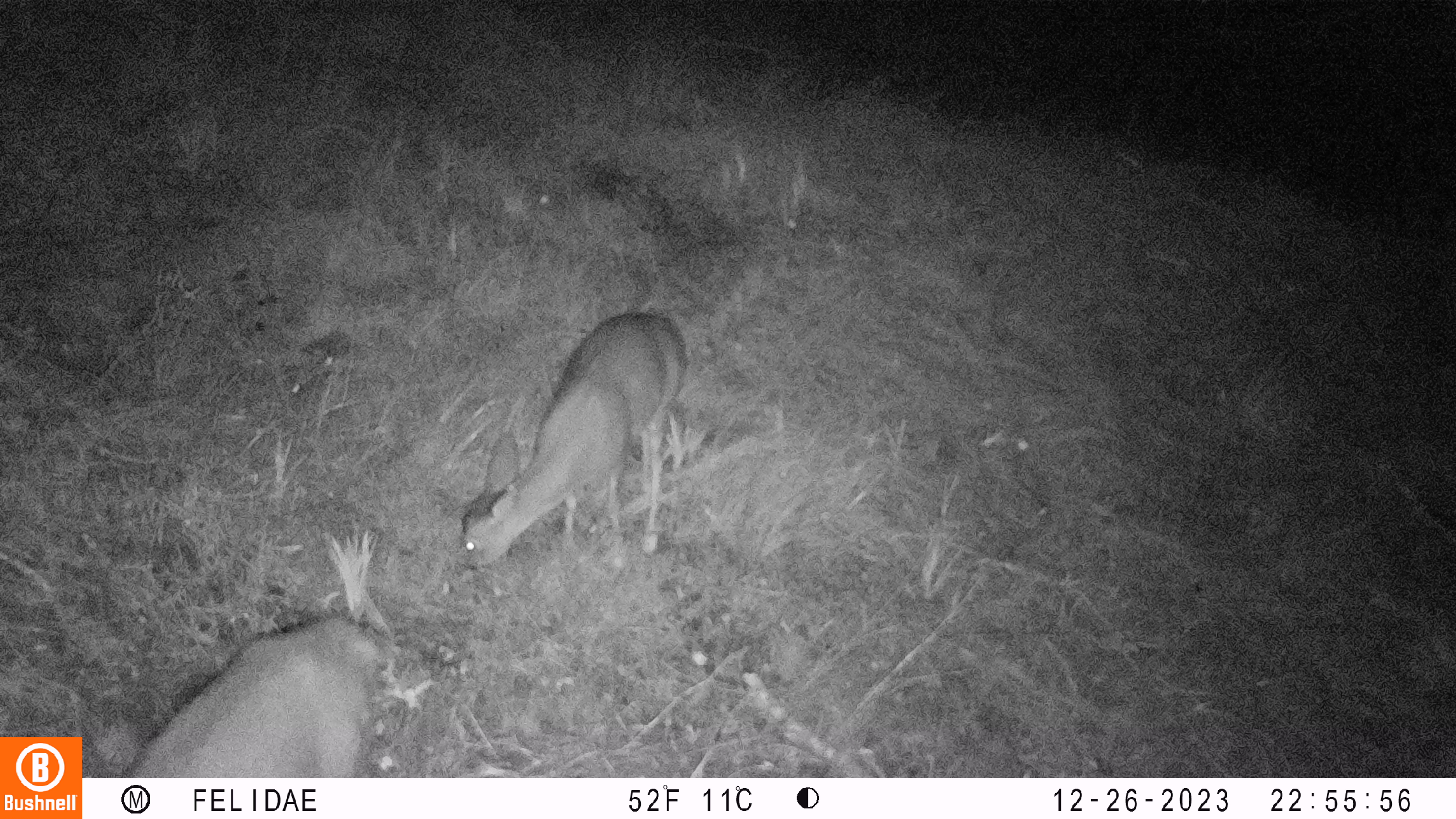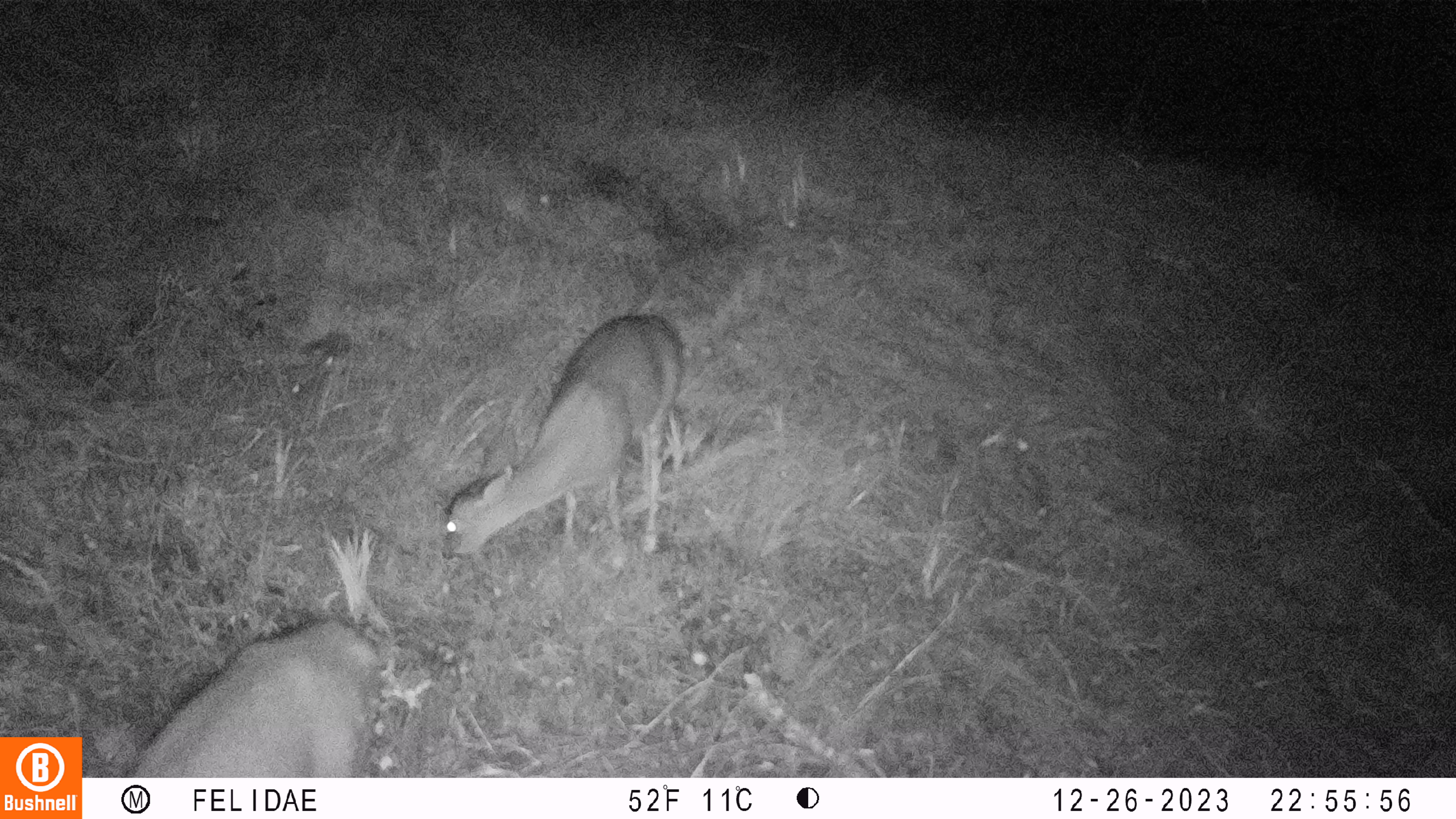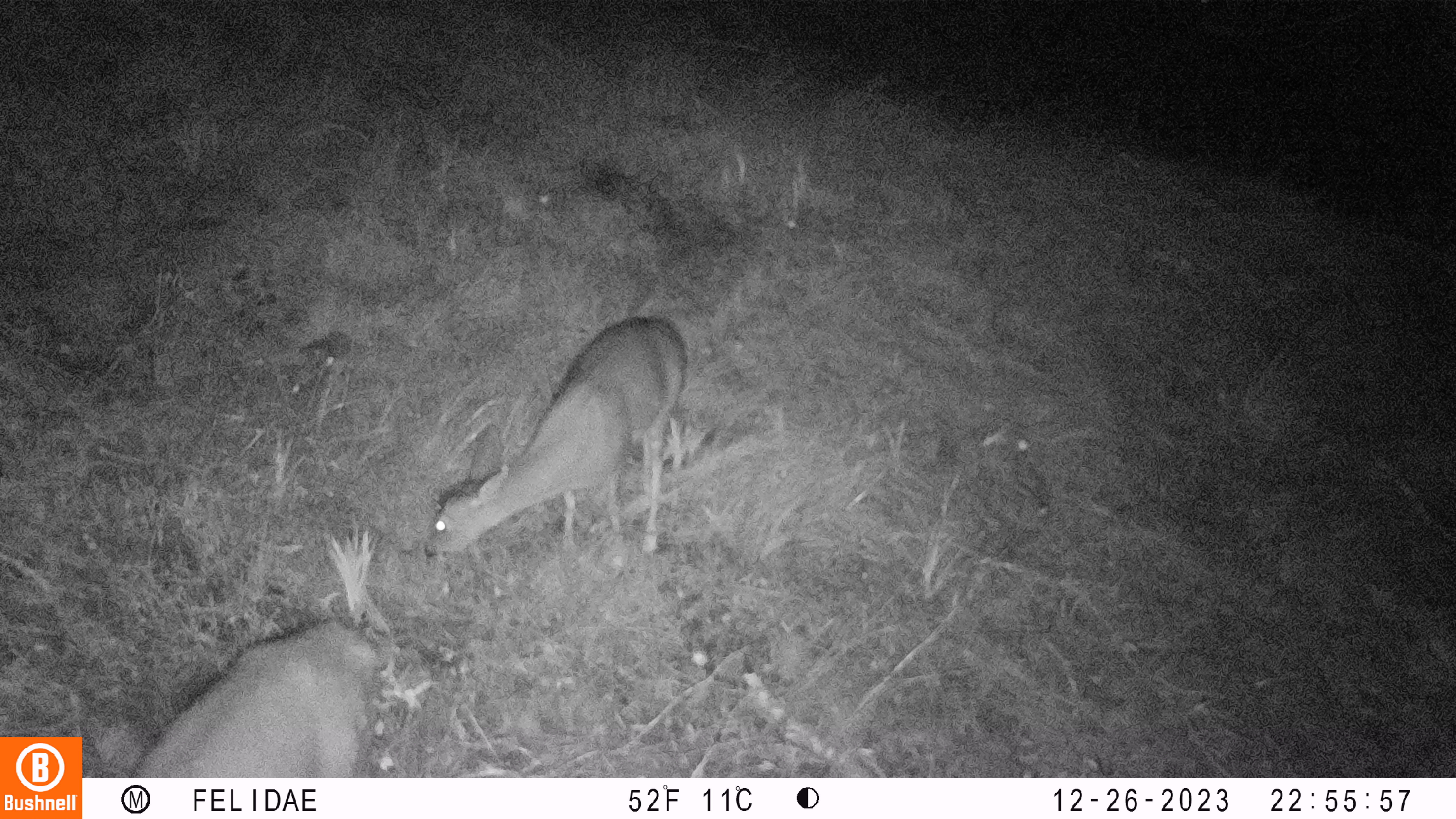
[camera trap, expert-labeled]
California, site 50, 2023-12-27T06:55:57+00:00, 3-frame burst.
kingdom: Animalia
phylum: Chordata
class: Mammalia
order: Artiodactyla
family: Cervidae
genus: Odocoileus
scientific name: Odocoileus hemionus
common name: mule deer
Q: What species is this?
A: Mule deer (Odocoileus hemionus).